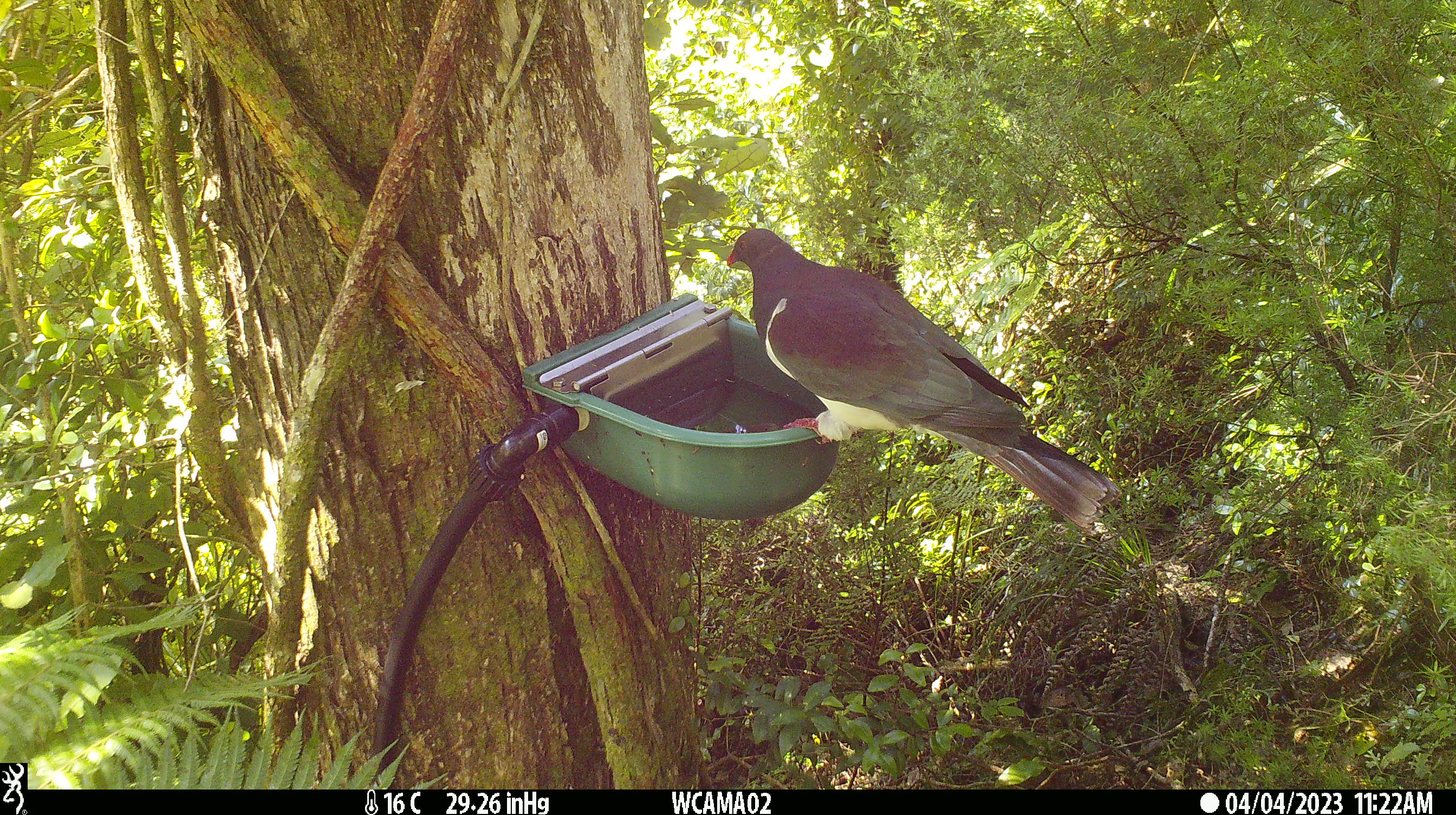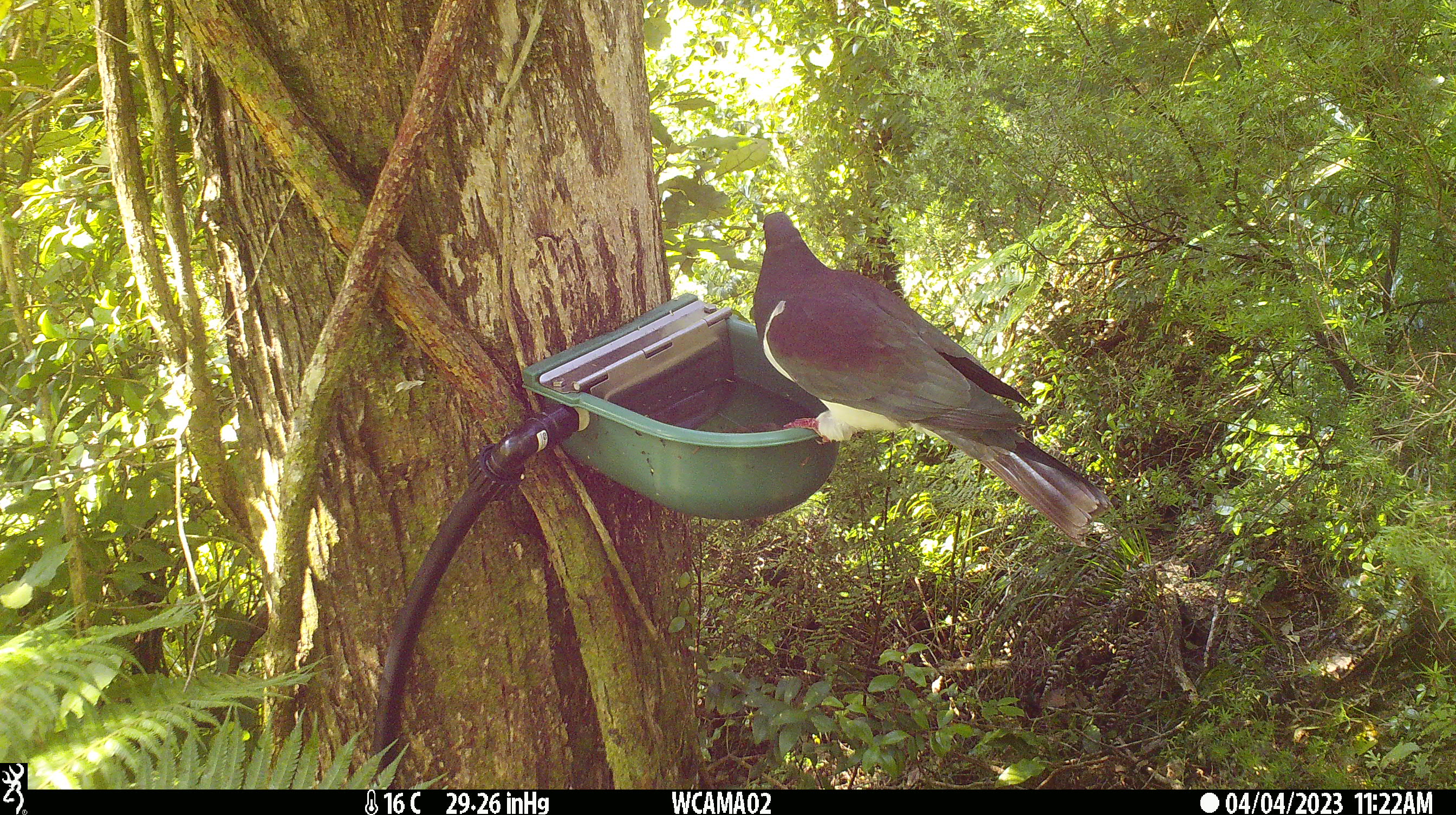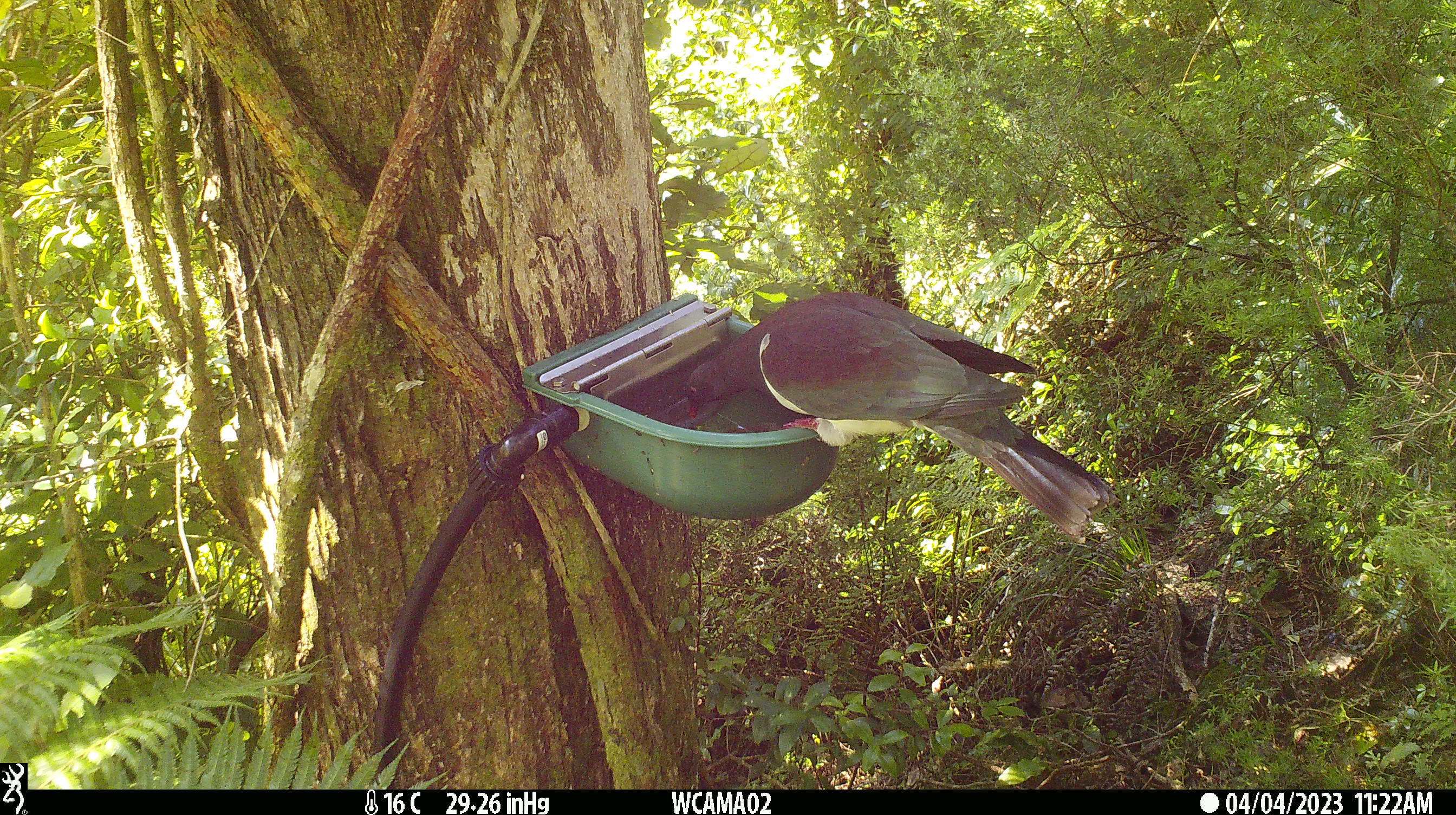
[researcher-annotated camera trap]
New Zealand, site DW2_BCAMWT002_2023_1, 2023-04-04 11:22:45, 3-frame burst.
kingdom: Animalia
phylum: Chordata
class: Aves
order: Columbiformes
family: Columbidae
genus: Hemiphaga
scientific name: Hemiphaga novaeseelandiae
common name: new zealand pigeon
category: kereru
Kereru (new zealand pigeon) (Hemiphaga novaeseelandiae).